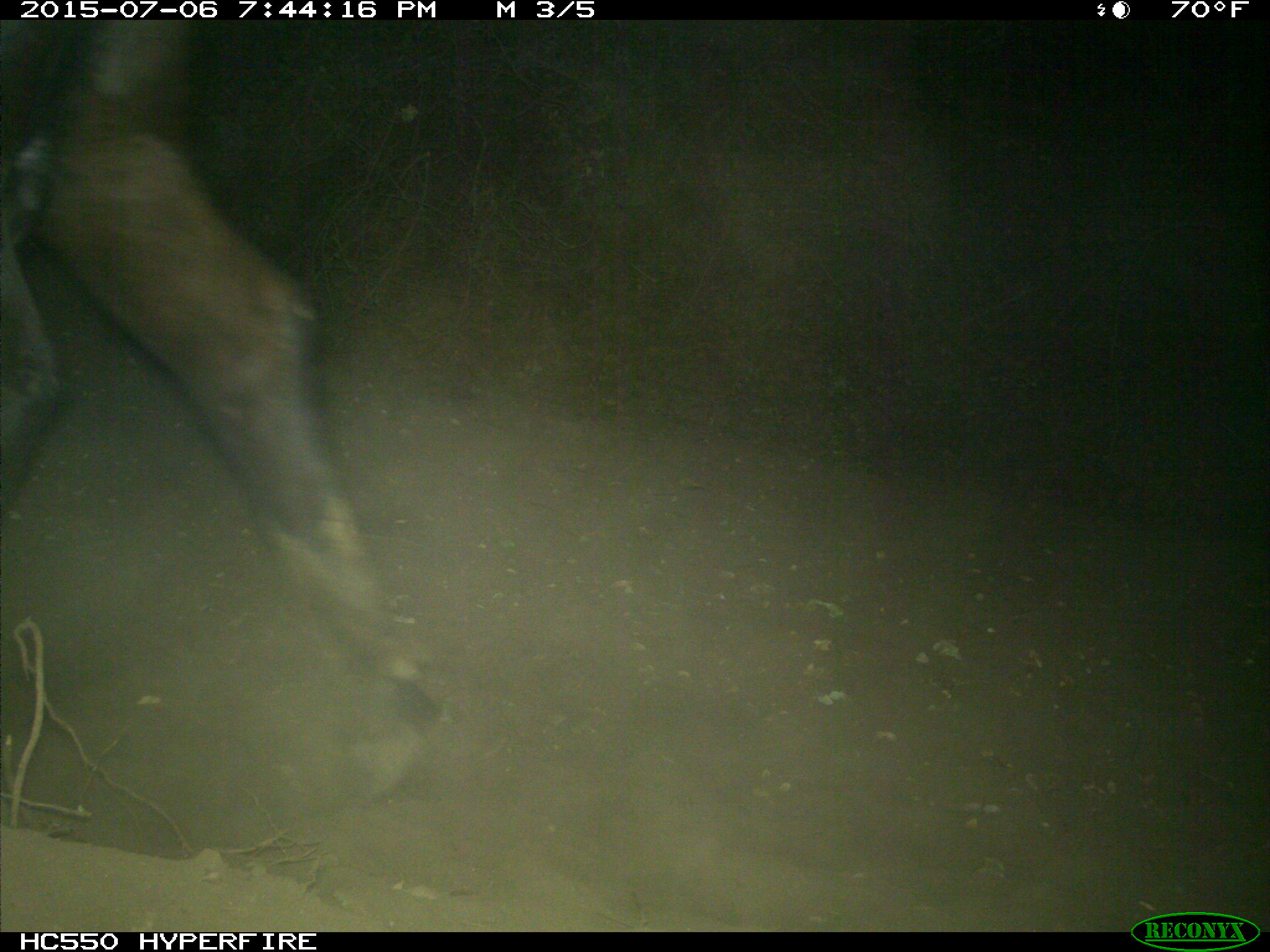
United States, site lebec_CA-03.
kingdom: Animalia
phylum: Chordata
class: Mammalia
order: Artiodactyla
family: Bovidae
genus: Bos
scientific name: Bos taurus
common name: domestic cow